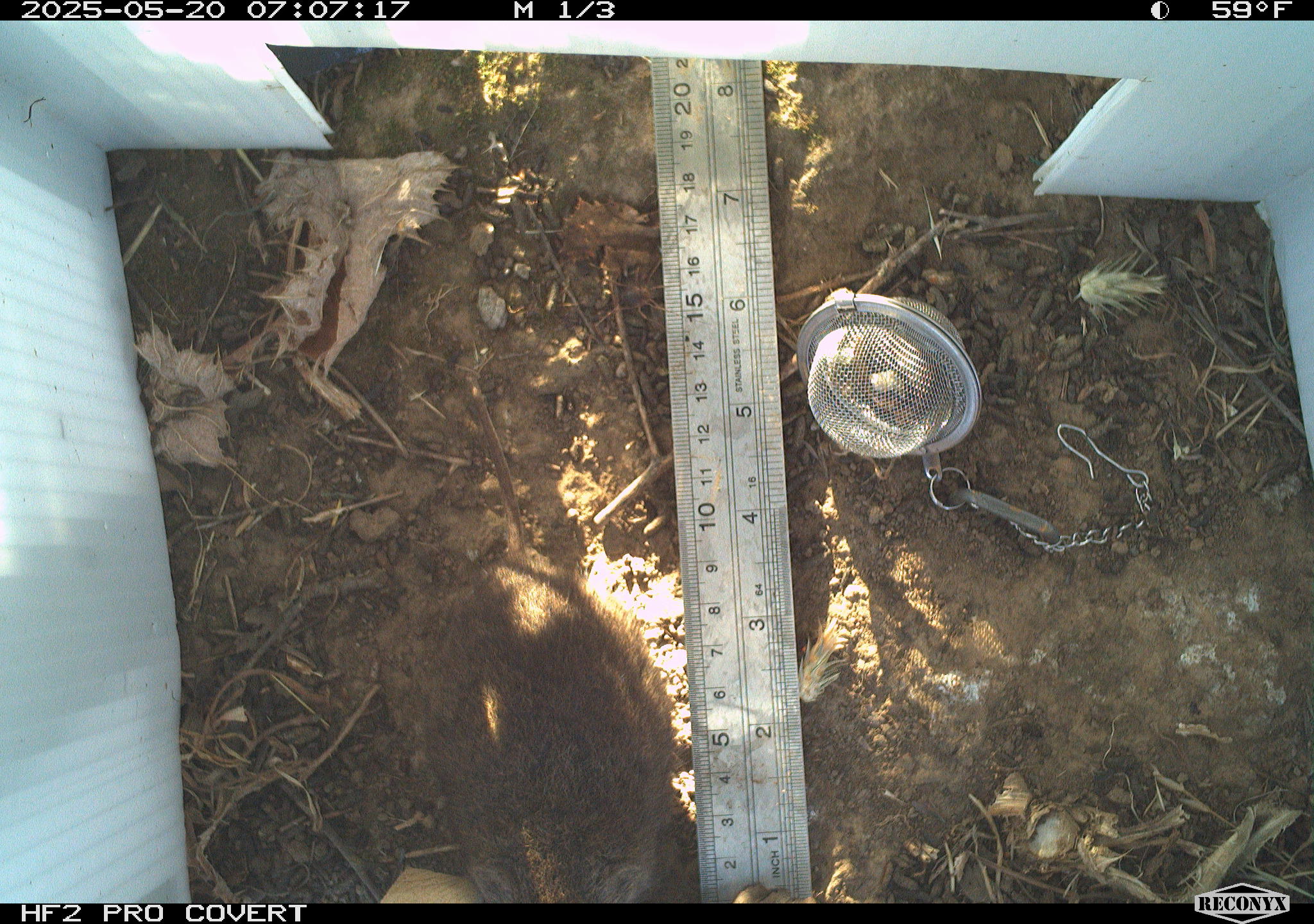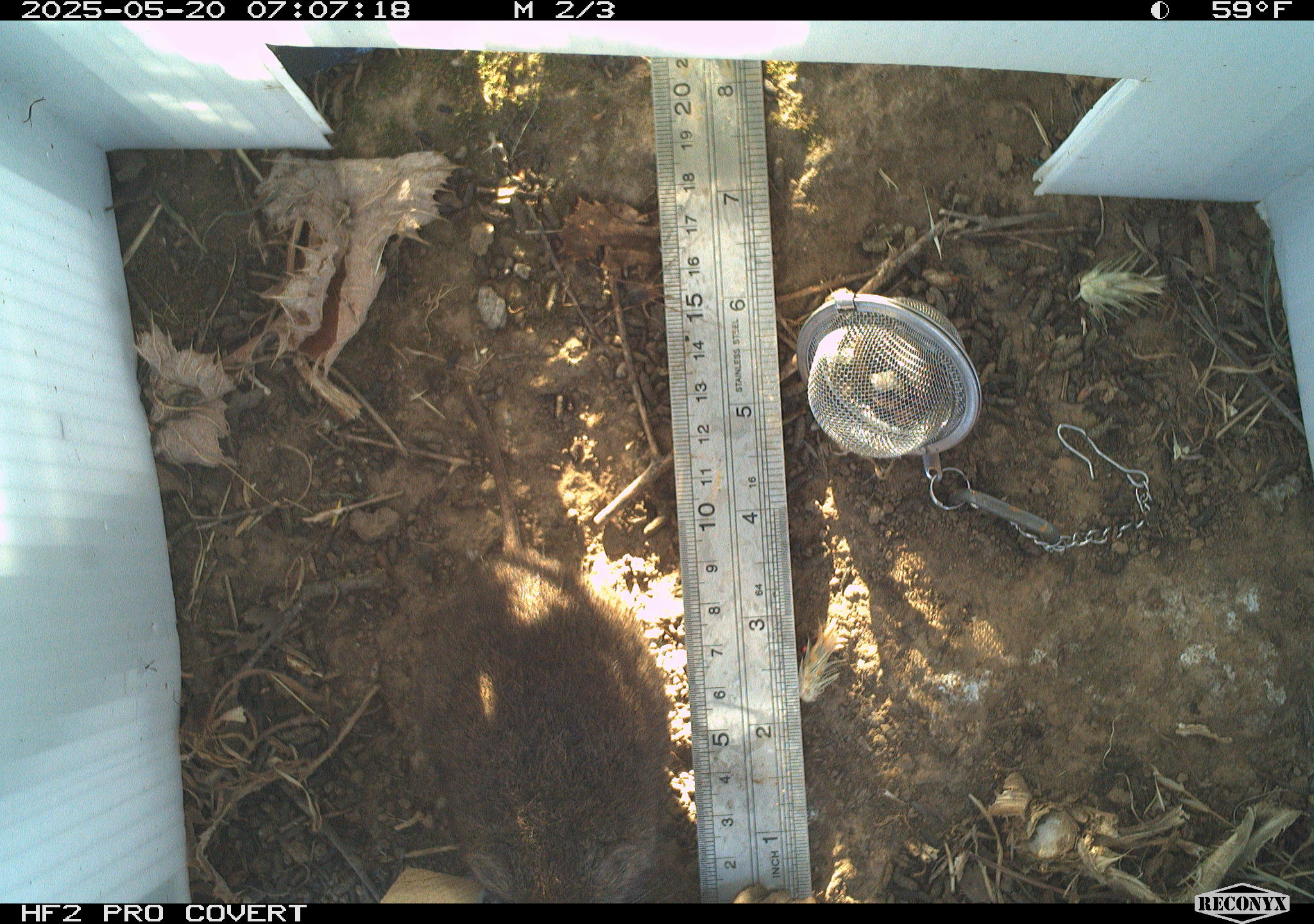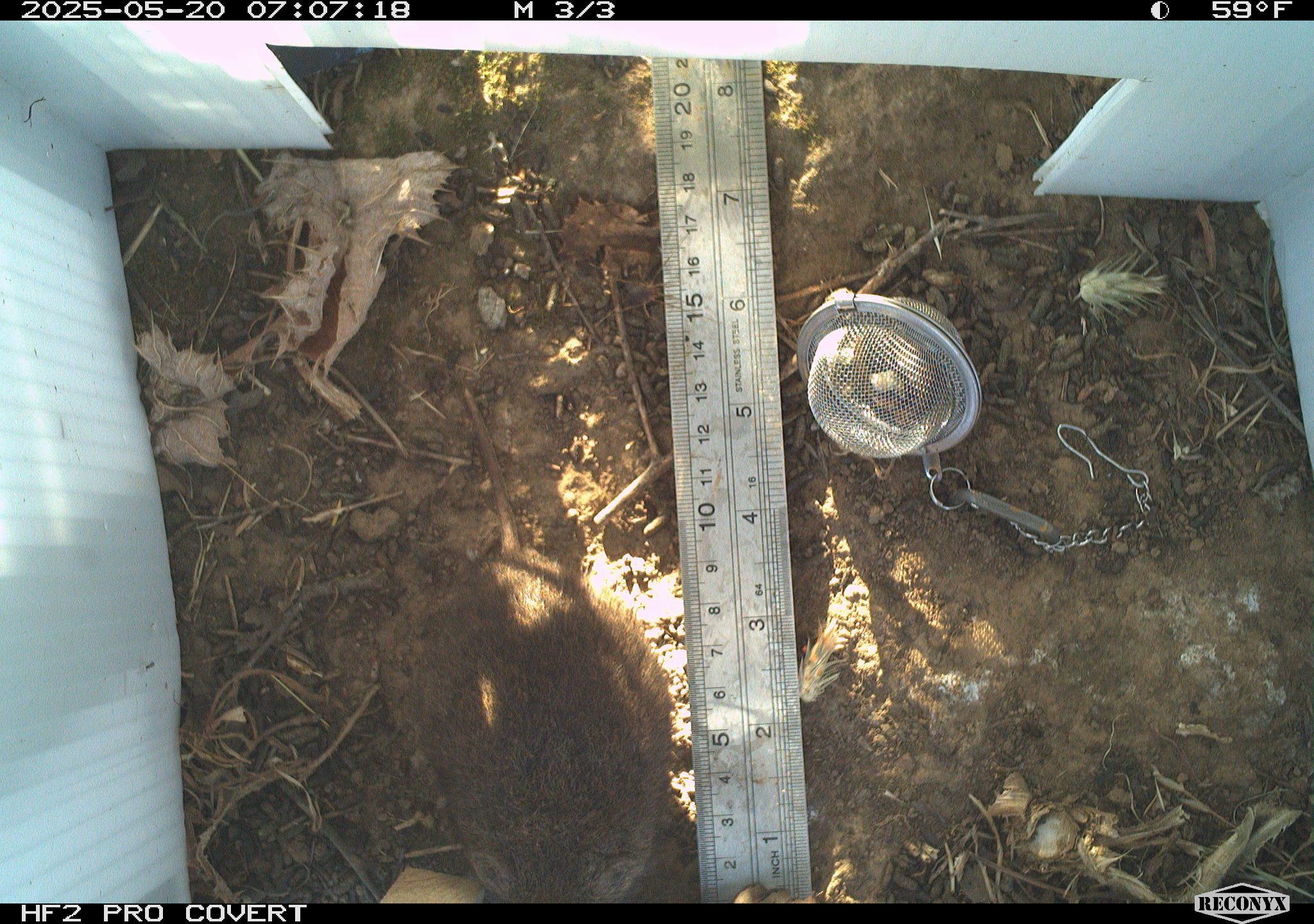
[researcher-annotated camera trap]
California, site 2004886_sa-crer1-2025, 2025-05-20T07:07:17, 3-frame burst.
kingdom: Animalia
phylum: Chordata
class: Mammalia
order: Rodentia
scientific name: Rodentia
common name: rodent